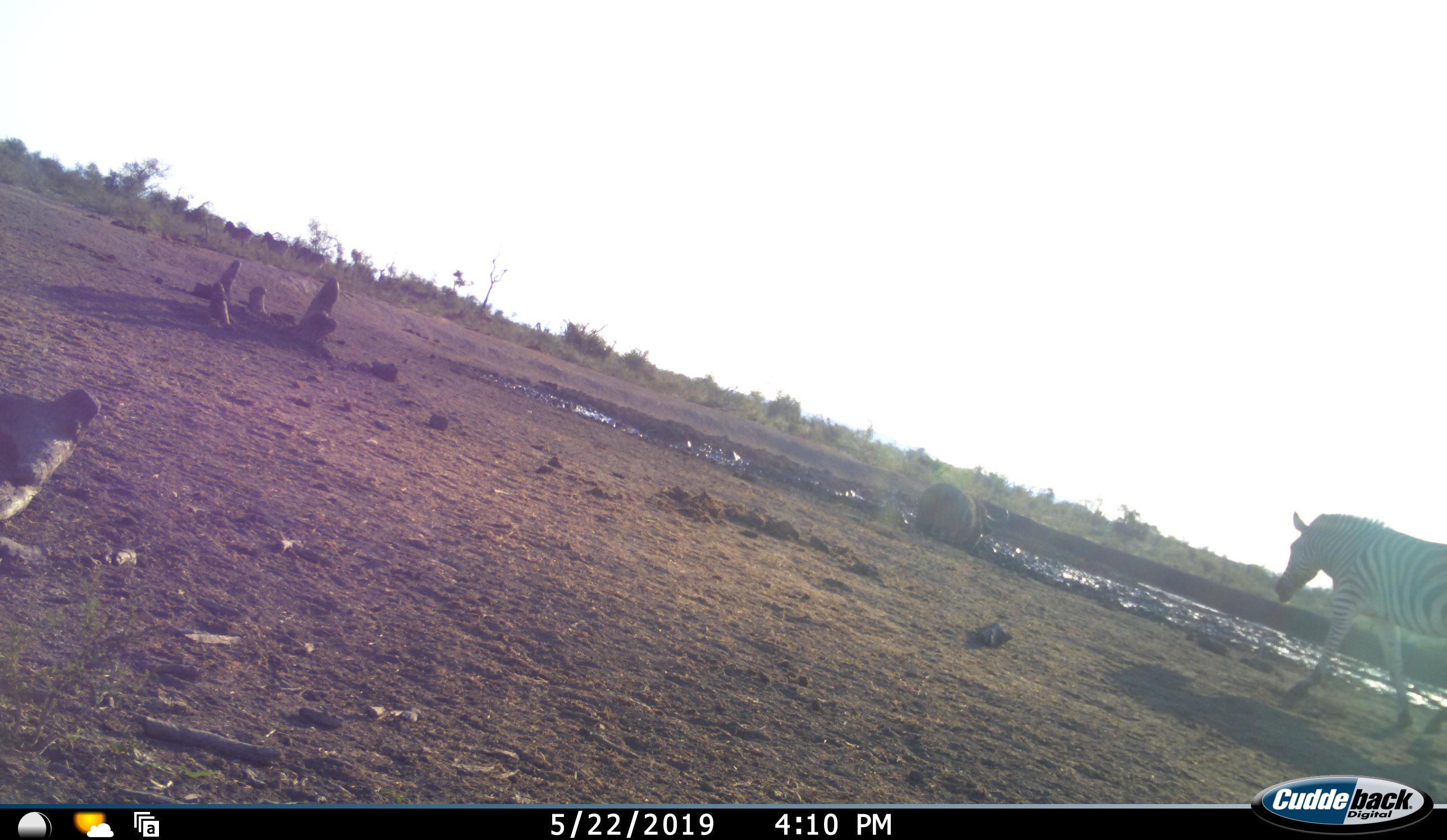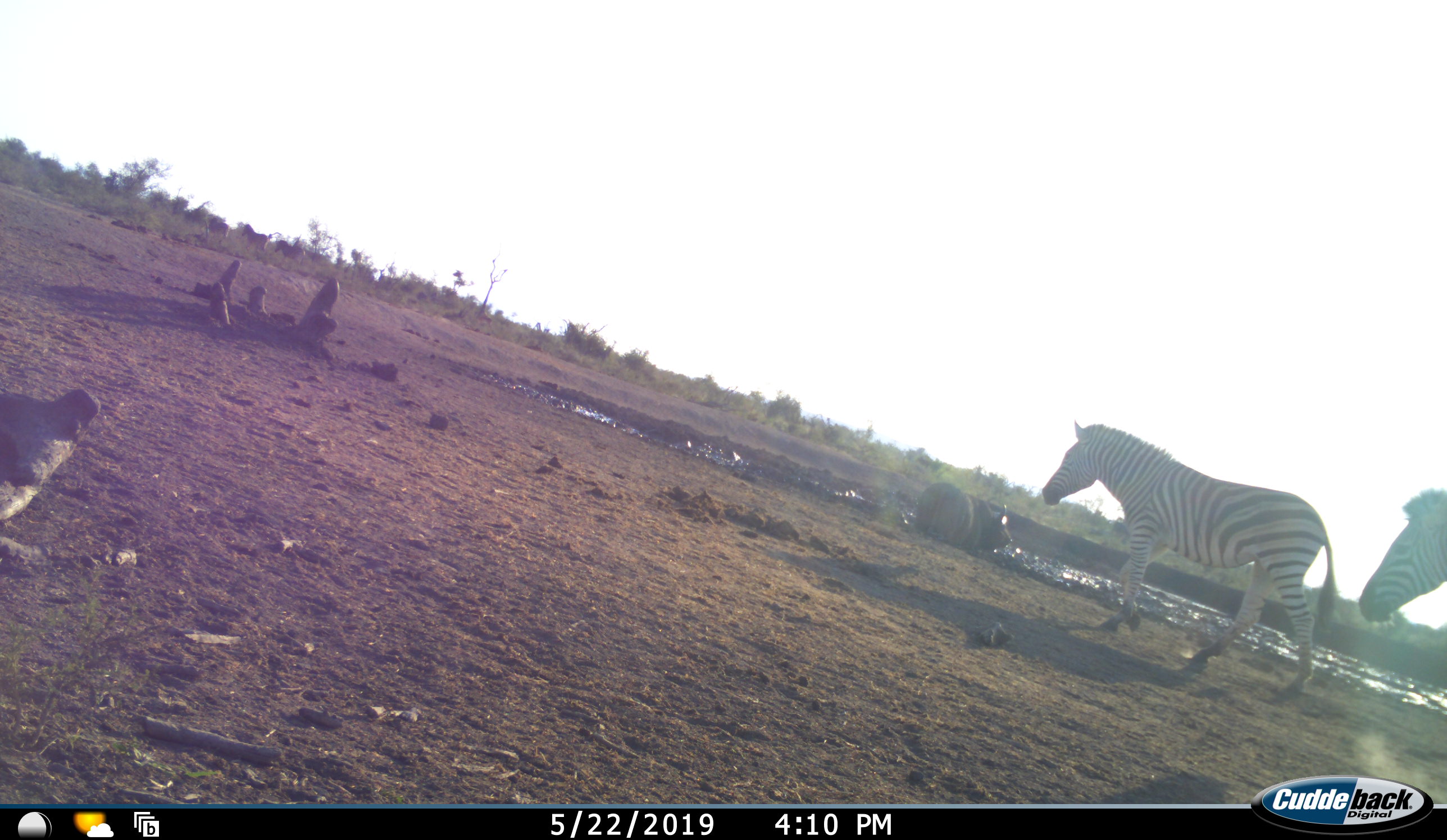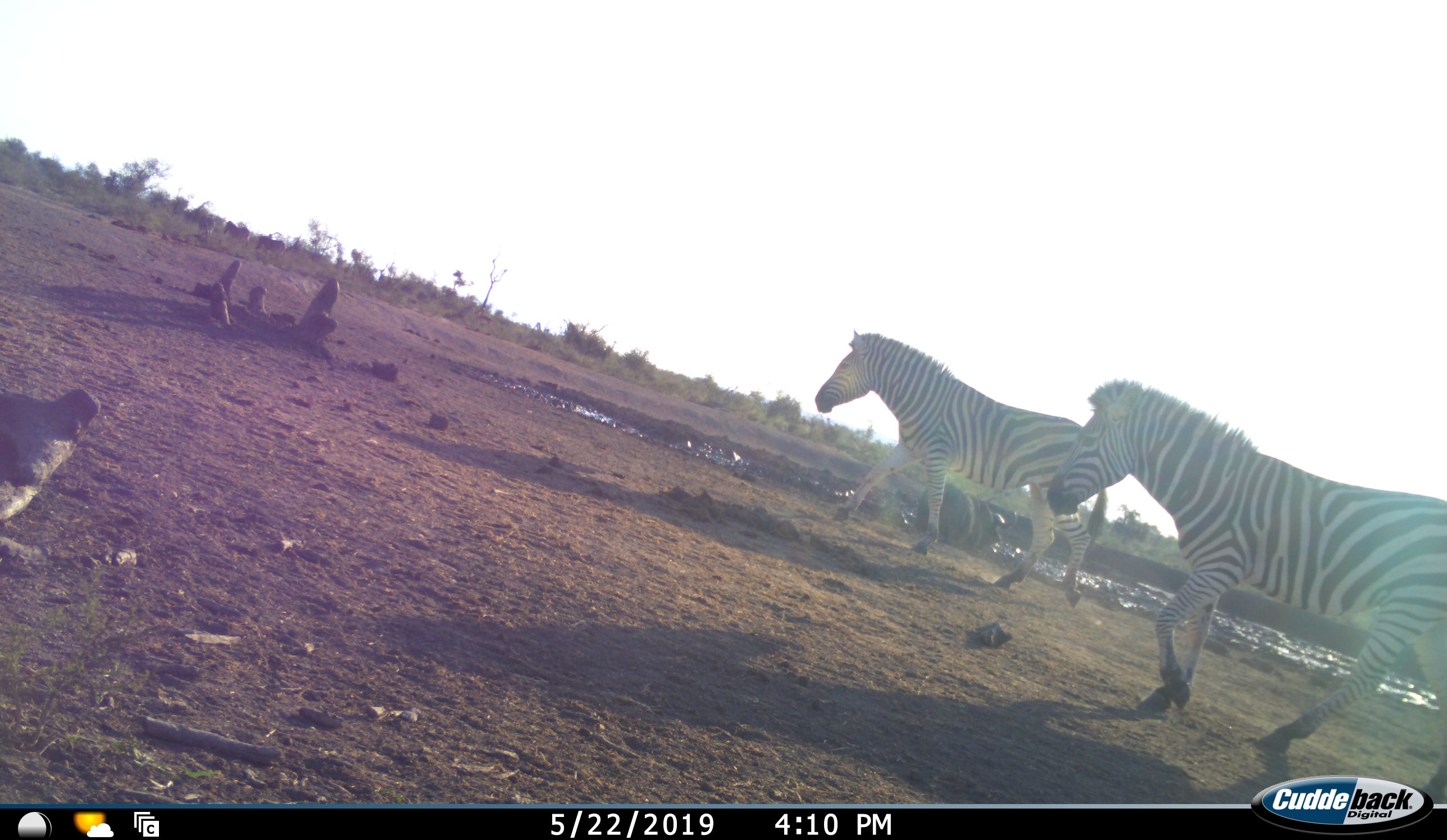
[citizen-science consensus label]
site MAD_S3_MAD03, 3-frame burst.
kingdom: Animalia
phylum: Chordata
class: Mammalia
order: Perissodactyla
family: Equidae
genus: Equus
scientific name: Equus quagga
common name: plains zebra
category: zebraplains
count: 2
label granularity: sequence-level